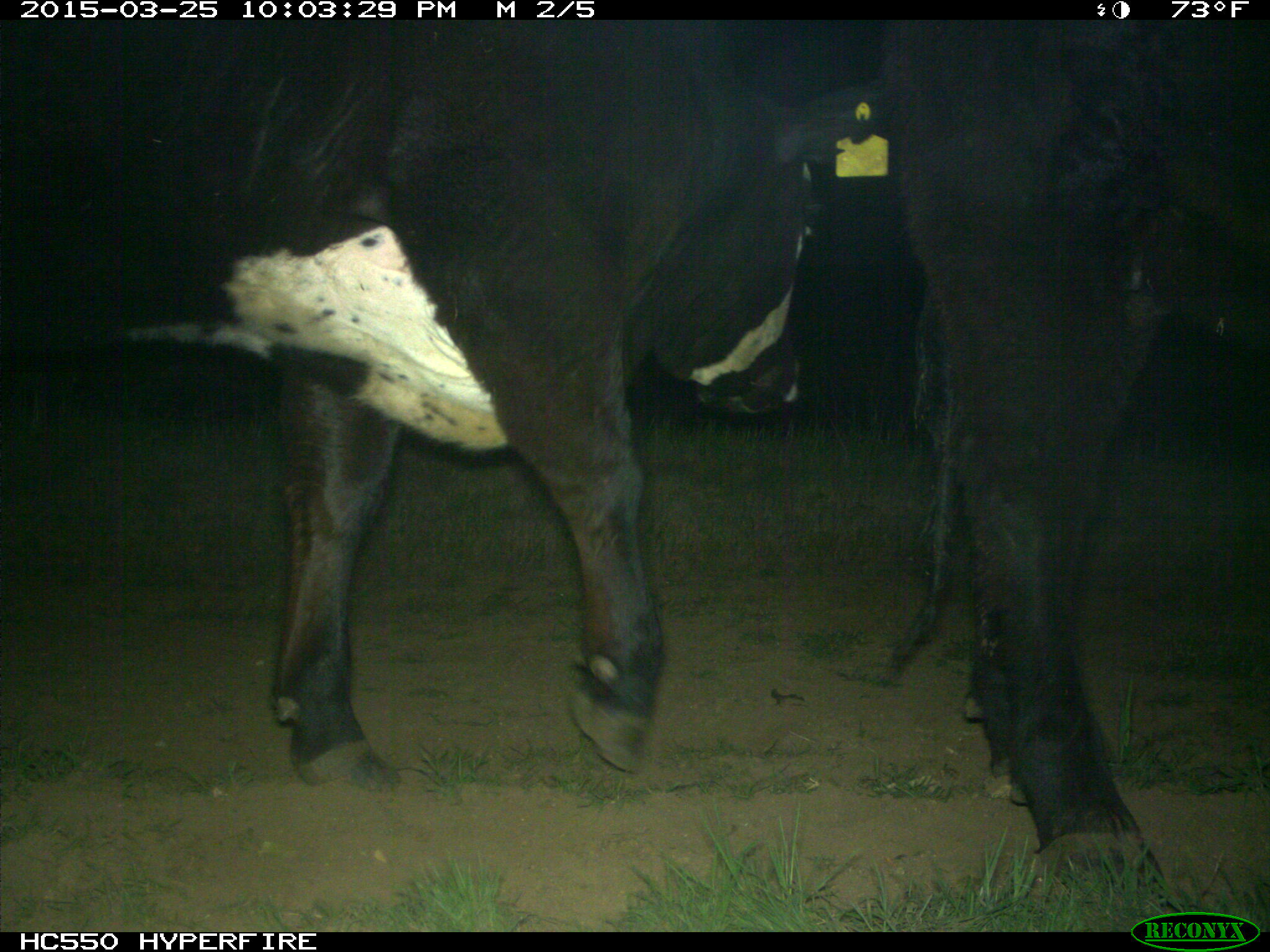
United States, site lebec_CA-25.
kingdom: Animalia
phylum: Chordata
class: Mammalia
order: Artiodactyla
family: Bovidae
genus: Bos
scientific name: Bos taurus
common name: domestic cow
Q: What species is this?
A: Bos taurus (domestic cow).